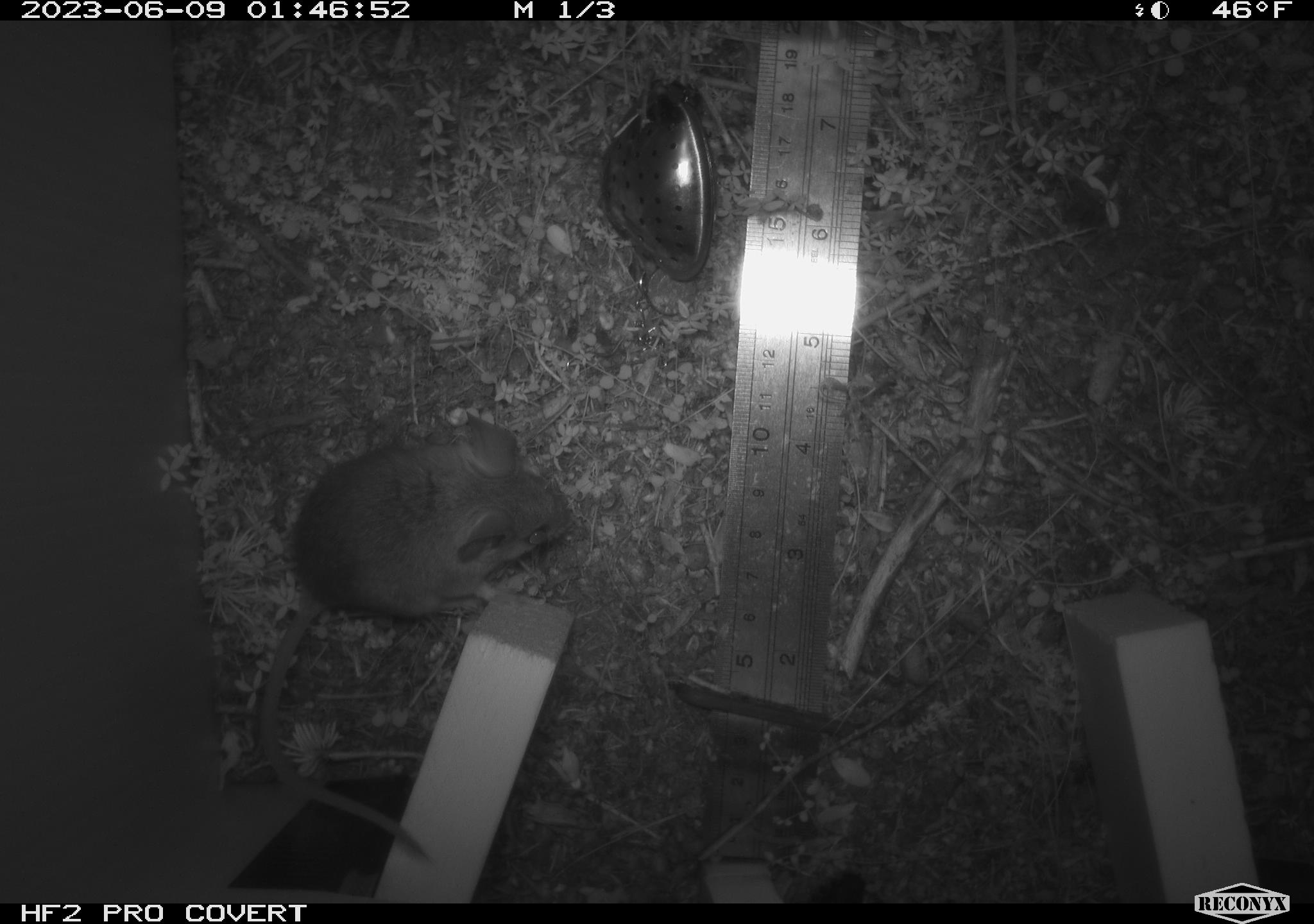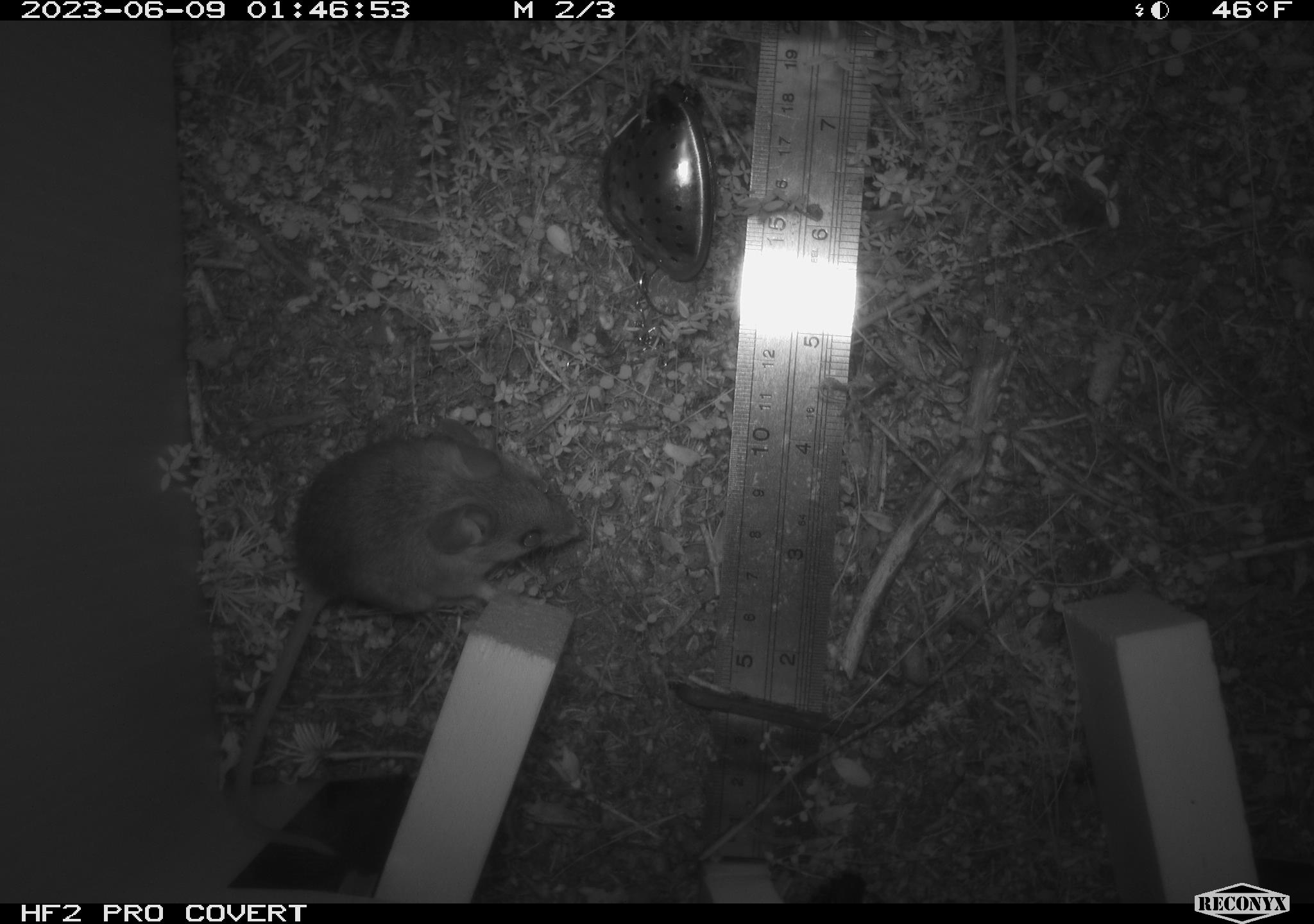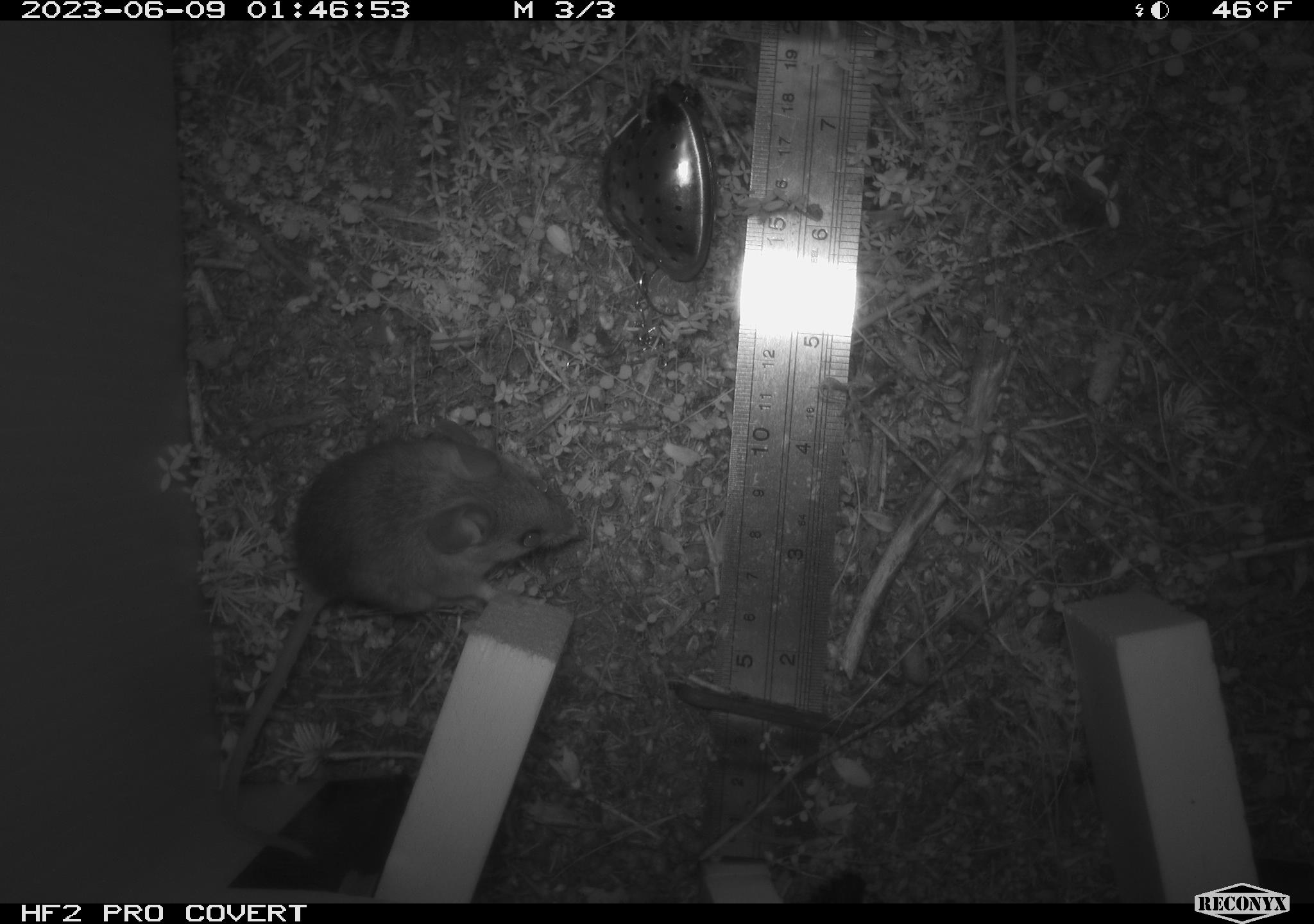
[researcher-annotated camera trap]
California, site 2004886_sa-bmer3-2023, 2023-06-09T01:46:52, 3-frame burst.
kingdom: Animalia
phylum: Chordata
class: Mammalia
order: Rodentia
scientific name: Rodentia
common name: mouse species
Mouse species (Rodentia).